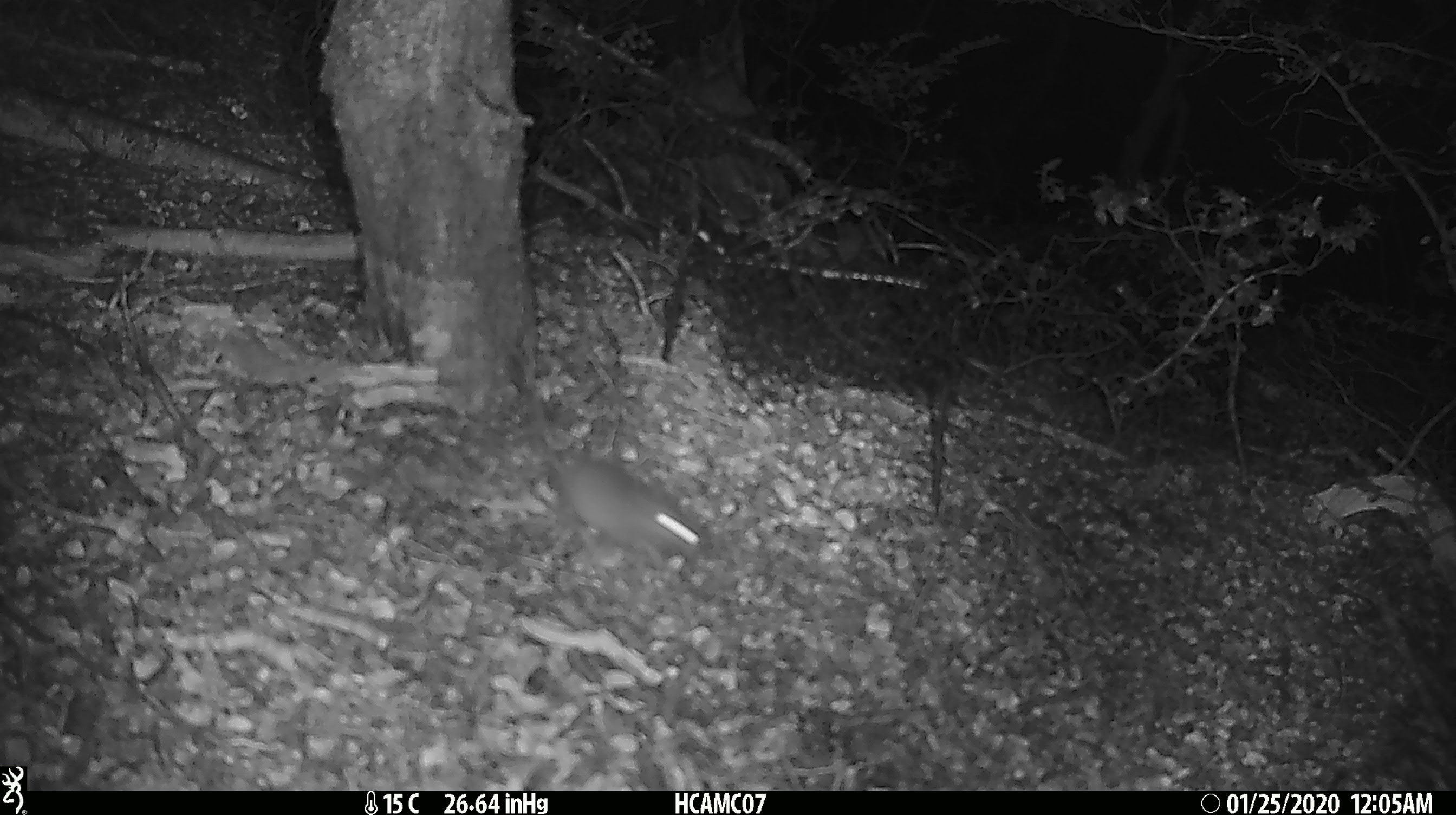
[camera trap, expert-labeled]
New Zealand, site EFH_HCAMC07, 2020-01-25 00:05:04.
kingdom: Animalia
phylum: Chordata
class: Mammalia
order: Rodentia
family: Muridae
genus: Mus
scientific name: Mus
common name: mouse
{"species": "mouse (Mus)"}